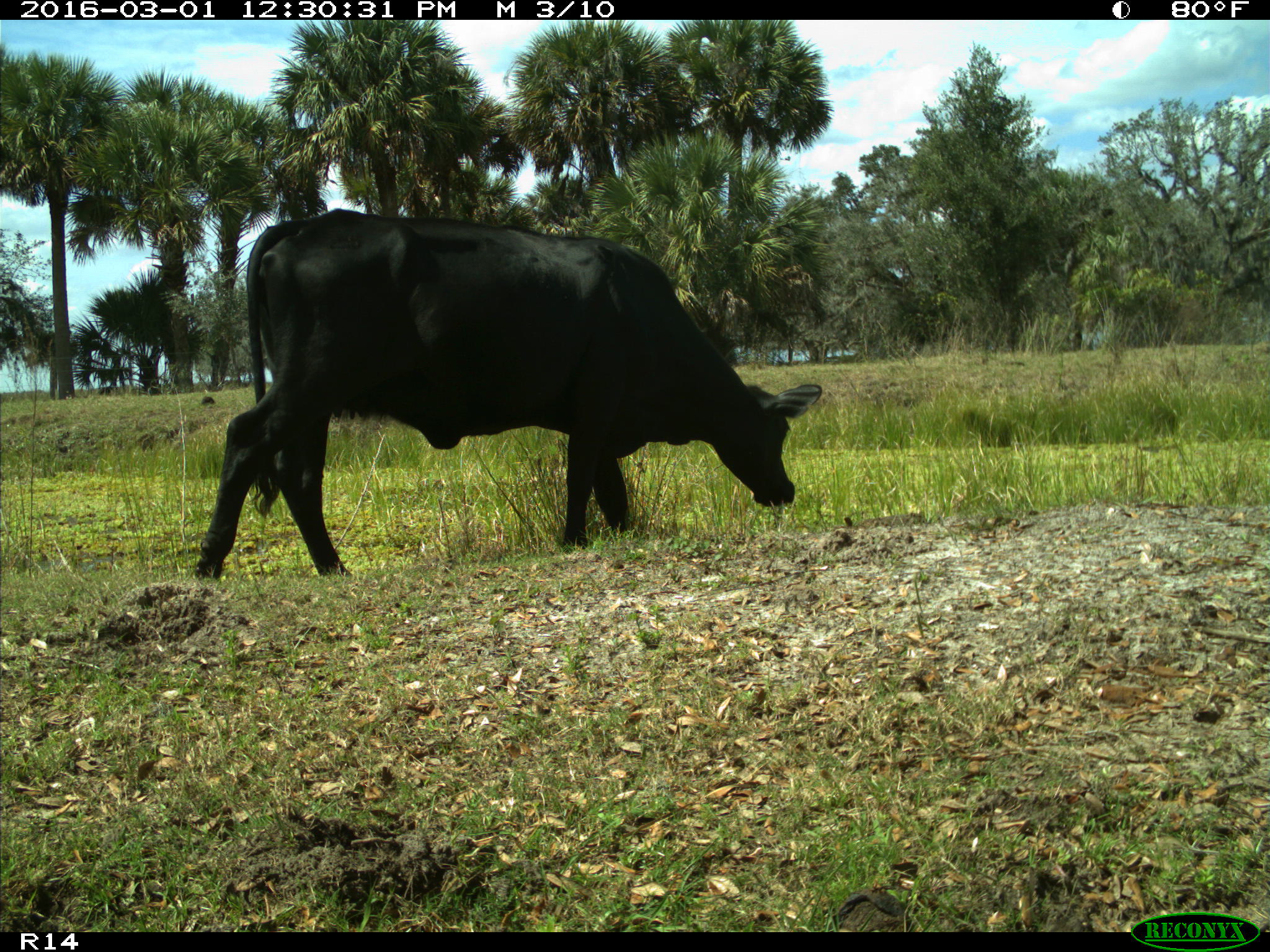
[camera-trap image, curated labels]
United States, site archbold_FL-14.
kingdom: Animalia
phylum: Chordata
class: Mammalia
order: Artiodactyla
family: Bovidae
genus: Bos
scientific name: Bos taurus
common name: domestic cow